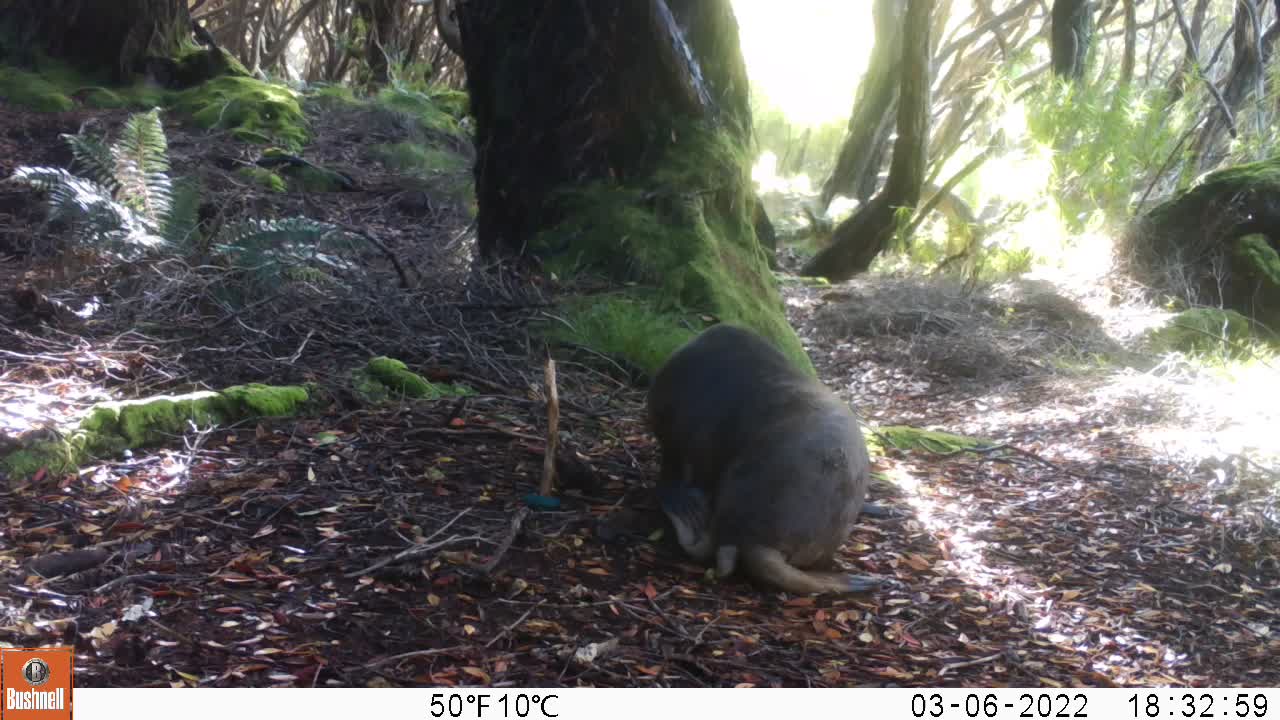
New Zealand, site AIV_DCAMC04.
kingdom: Animalia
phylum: Chordata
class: Mammalia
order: Carnivora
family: Otariidae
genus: Phocarctos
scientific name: Phocarctos hookeri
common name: new zealand sea lion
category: sealion